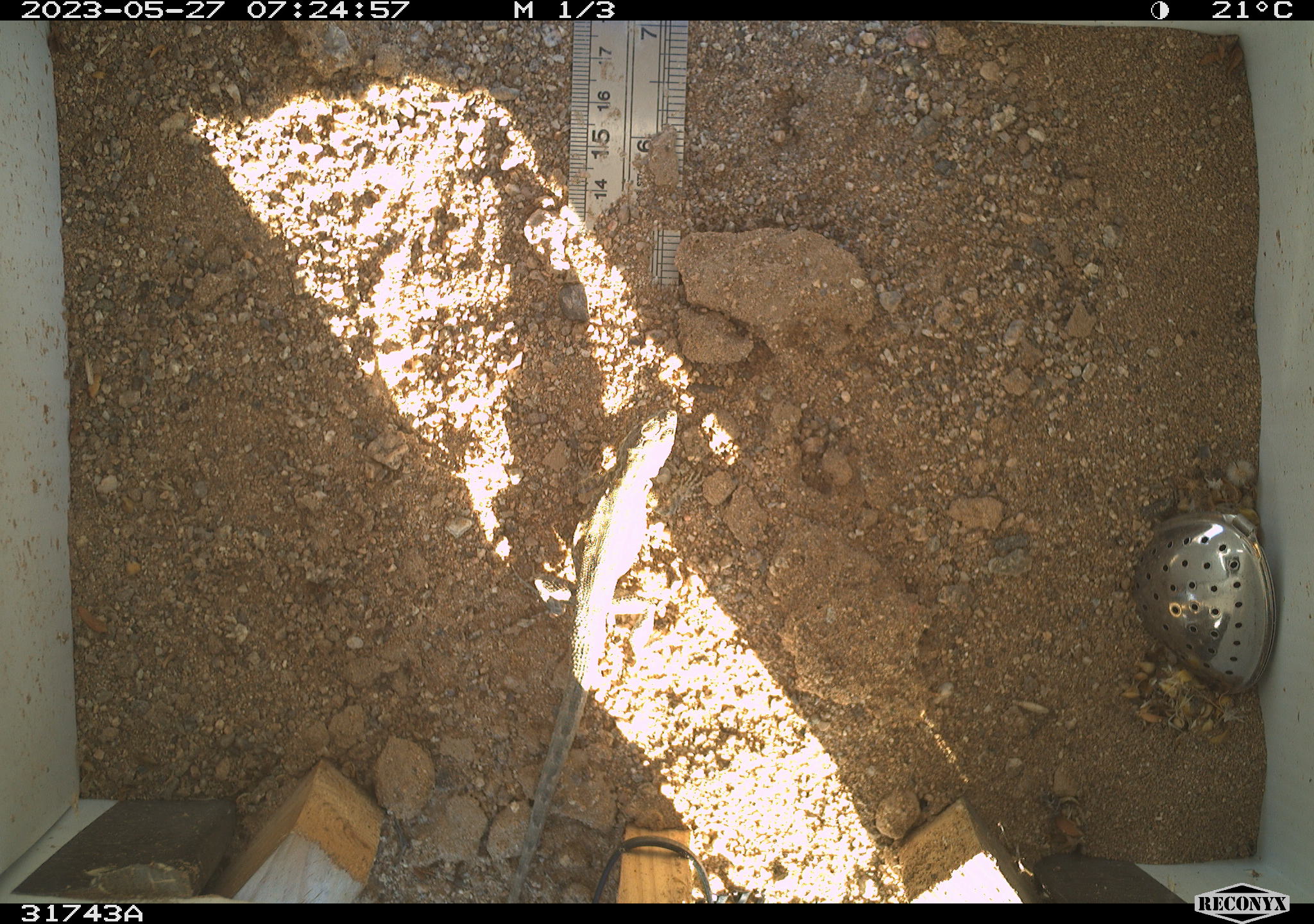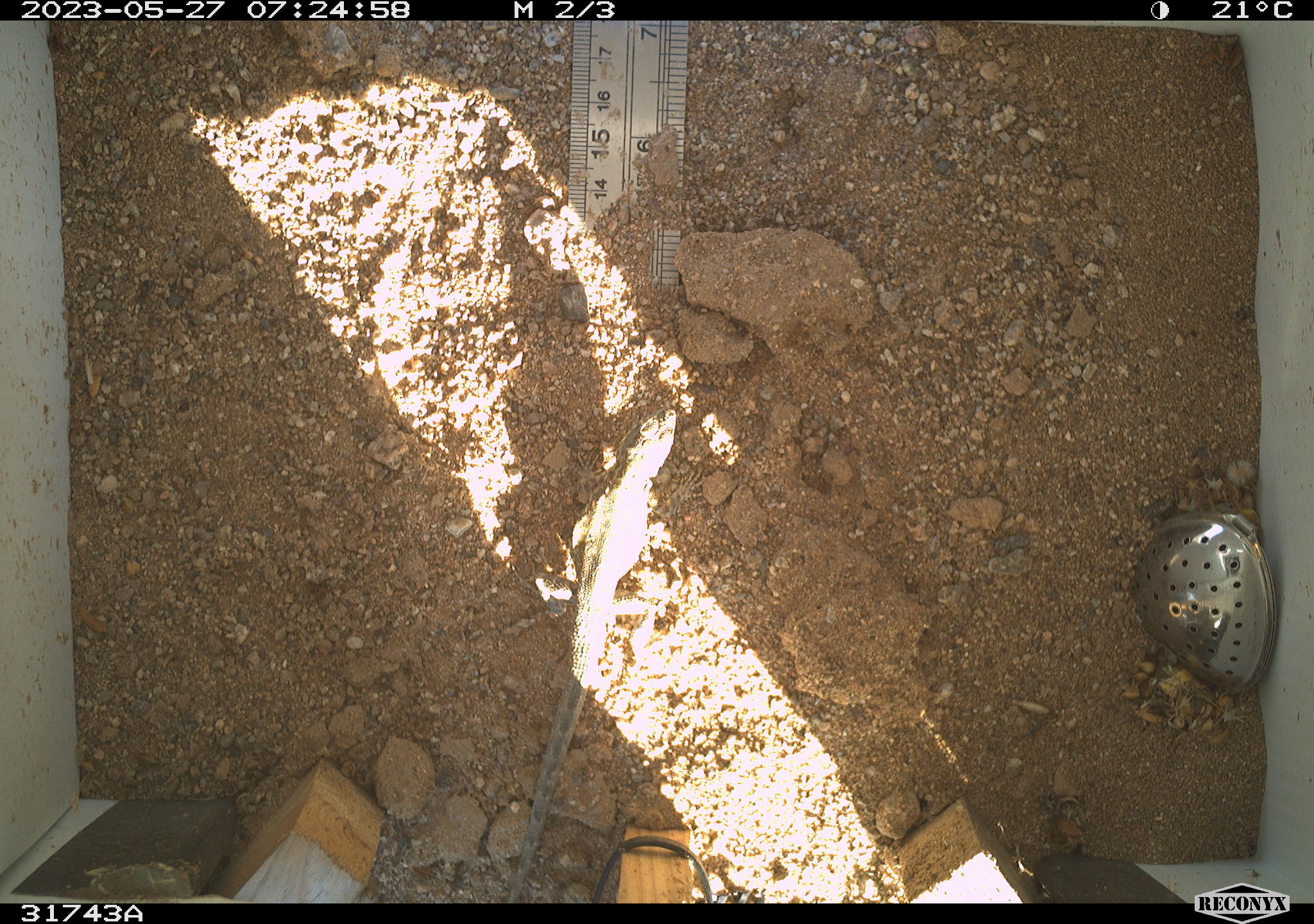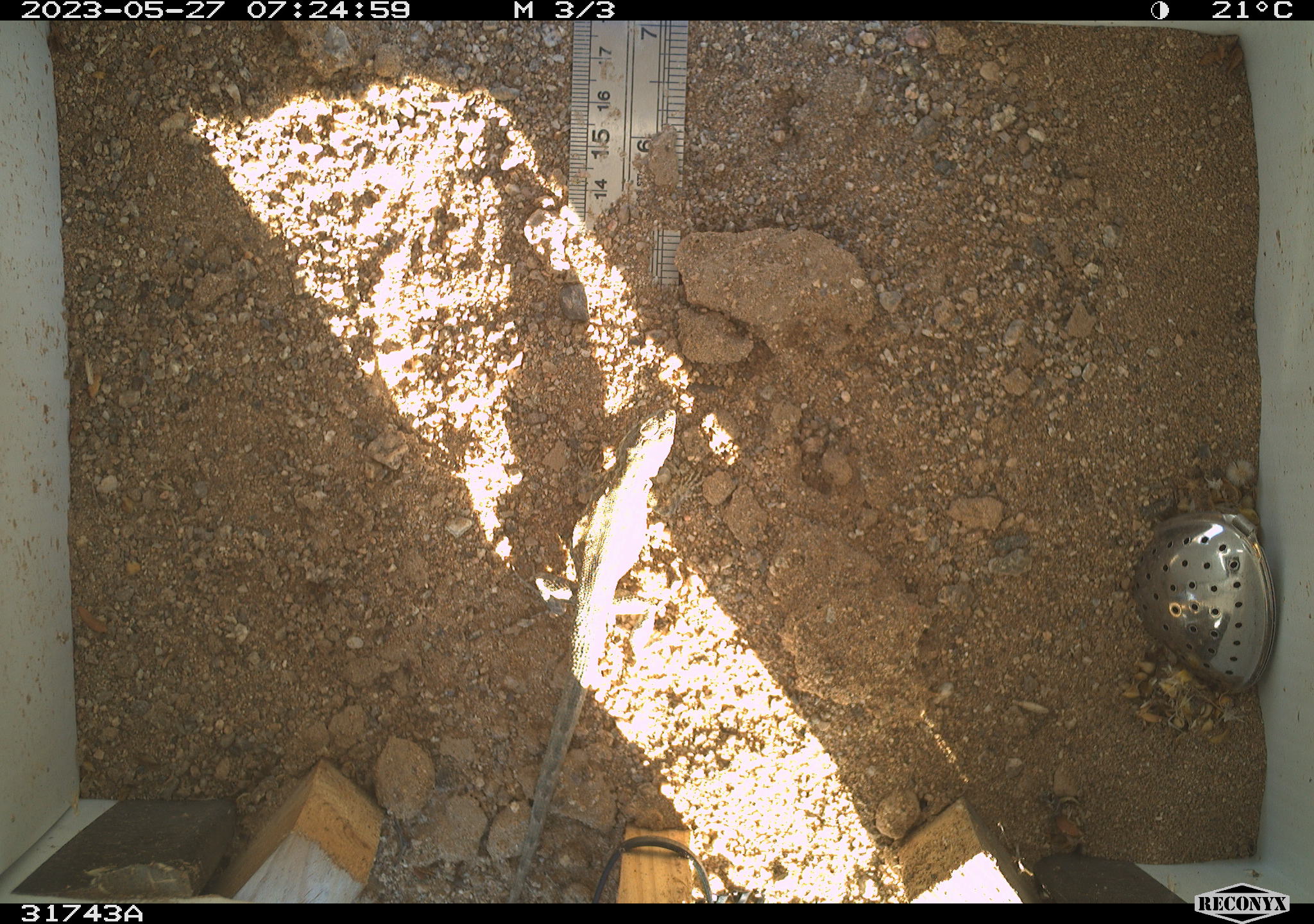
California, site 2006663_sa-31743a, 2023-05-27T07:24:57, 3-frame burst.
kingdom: Animalia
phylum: Chordata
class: Reptilia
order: Squamata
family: Teiidae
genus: Aspidoscelis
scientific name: Aspidoscelis tigris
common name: western whiptail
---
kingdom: Animalia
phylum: Chordata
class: Reptilia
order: Squamata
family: Phrynosomatidae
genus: Sceloporus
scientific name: Sceloporus graciosus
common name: common sagebrush lizard